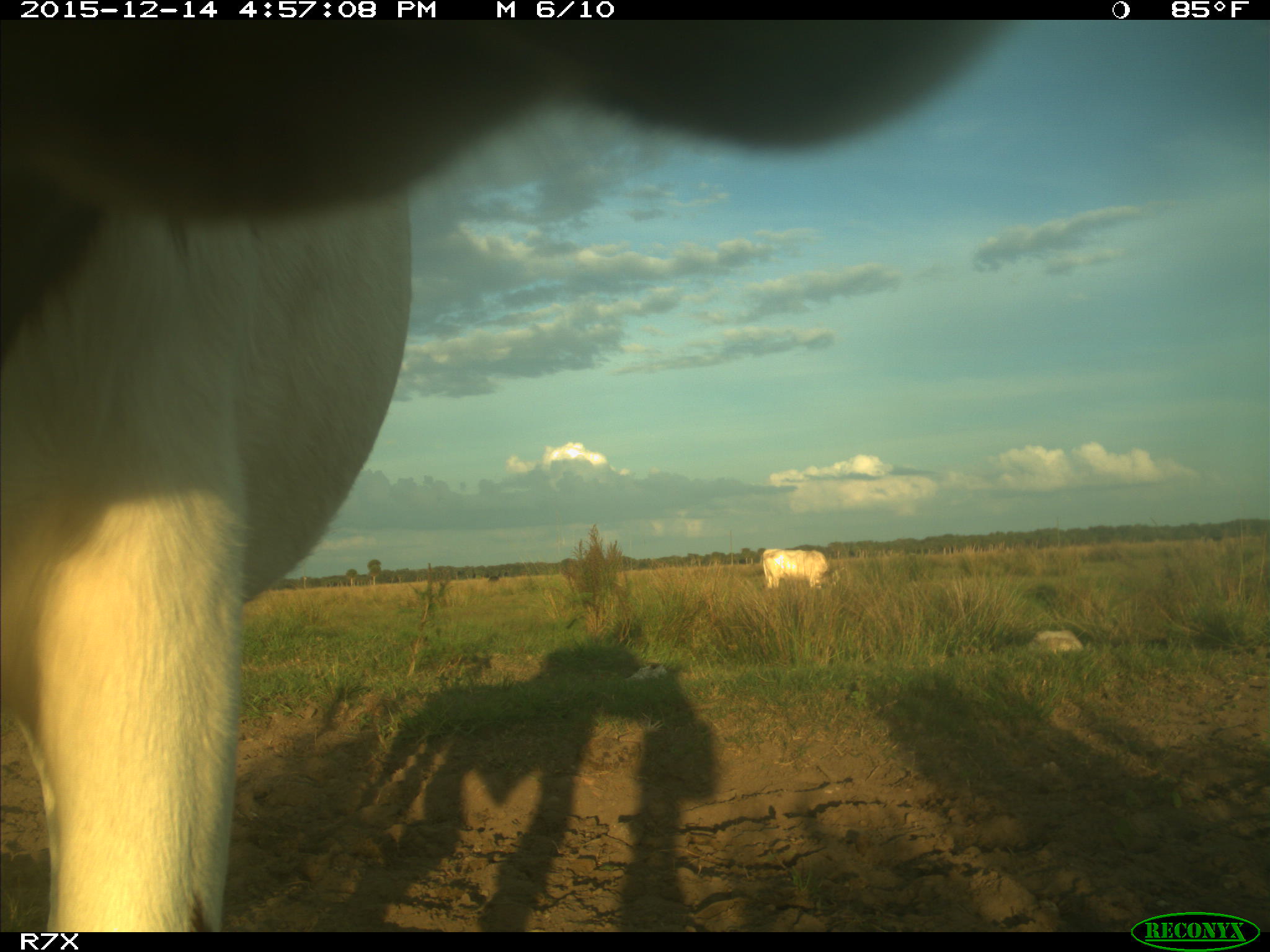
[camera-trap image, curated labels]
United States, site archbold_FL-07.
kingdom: Animalia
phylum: Chordata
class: Mammalia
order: Artiodactyla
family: Bovidae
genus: Bos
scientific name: Bos taurus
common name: domestic cow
Bos taurus (domestic cow).